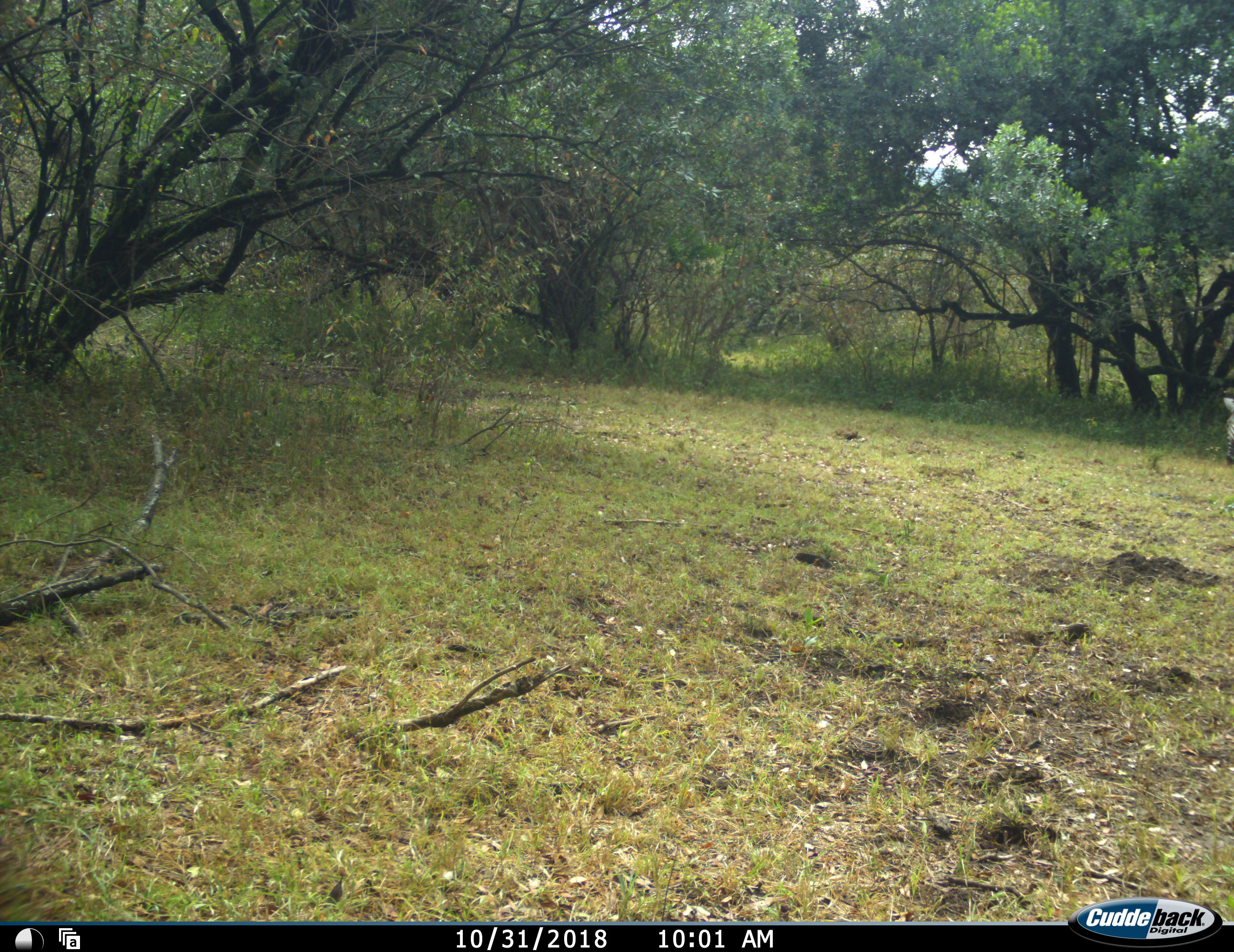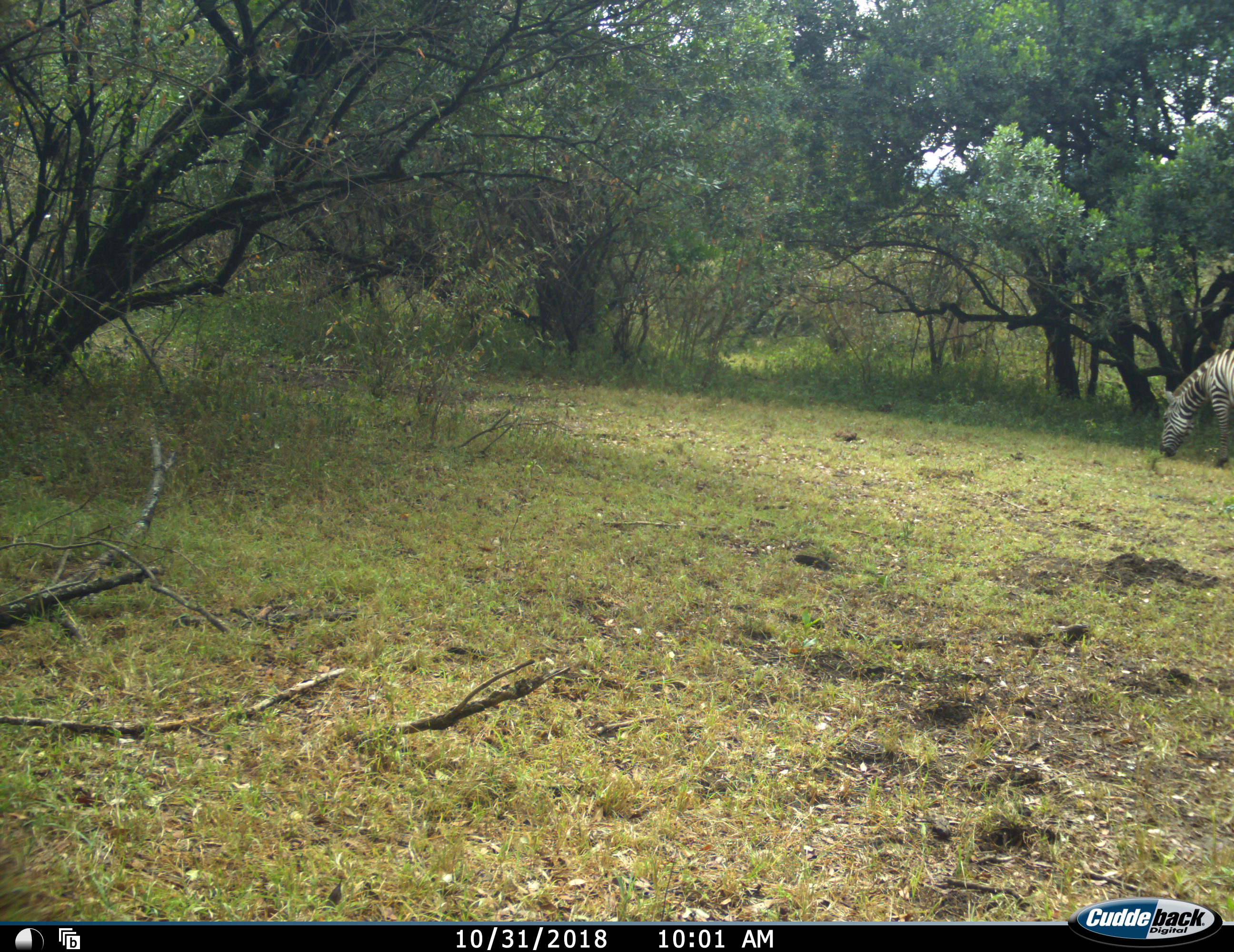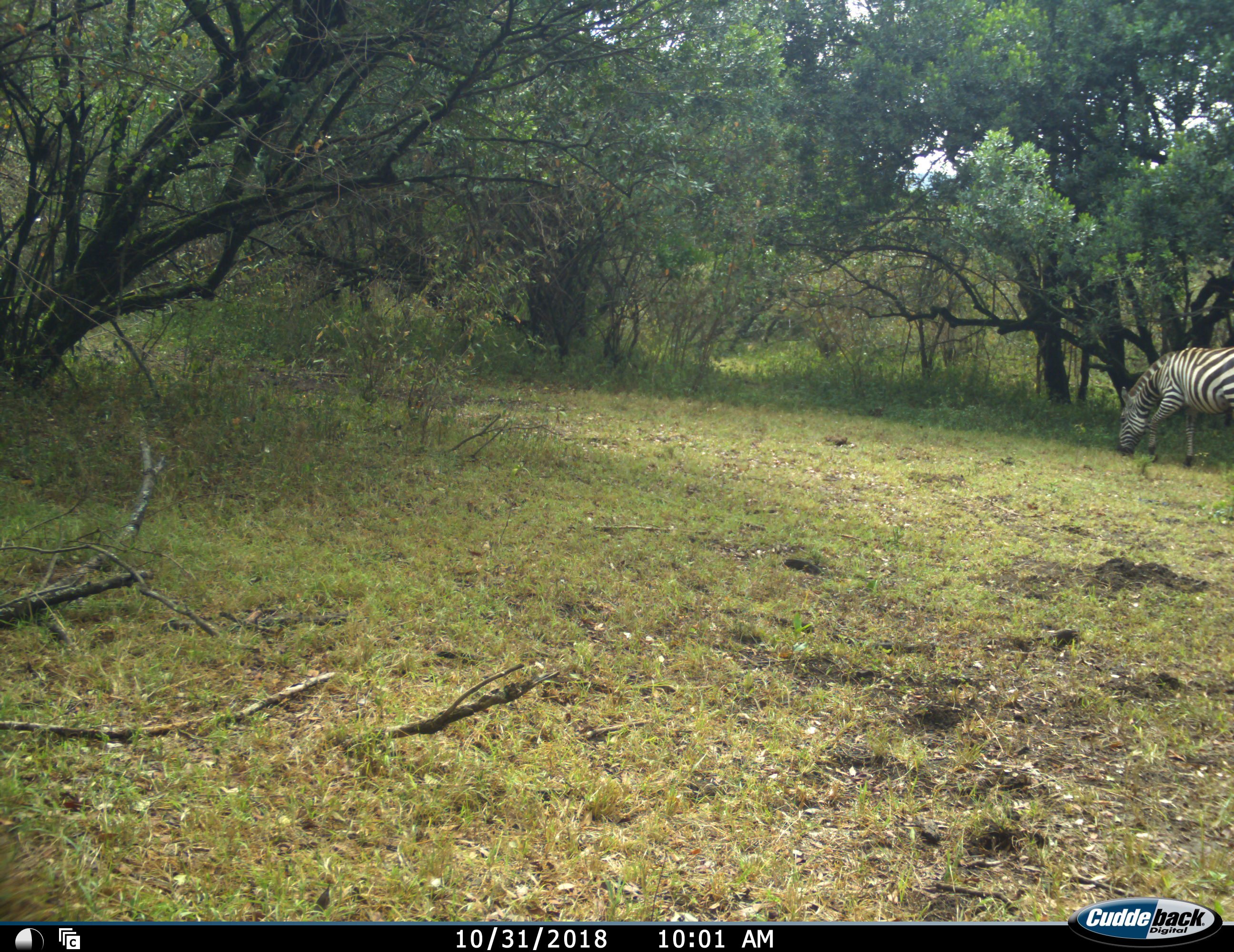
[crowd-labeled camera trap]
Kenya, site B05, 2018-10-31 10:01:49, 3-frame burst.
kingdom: Animalia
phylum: Chordata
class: Mammalia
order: Perissodactyla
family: Equidae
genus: Equus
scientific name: Equus quagga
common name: plains zebra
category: zebra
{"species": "zebra (plains zebra) (Equus quagga)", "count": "1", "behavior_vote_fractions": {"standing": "22%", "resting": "0%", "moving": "100%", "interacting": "0%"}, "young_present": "0%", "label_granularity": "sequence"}